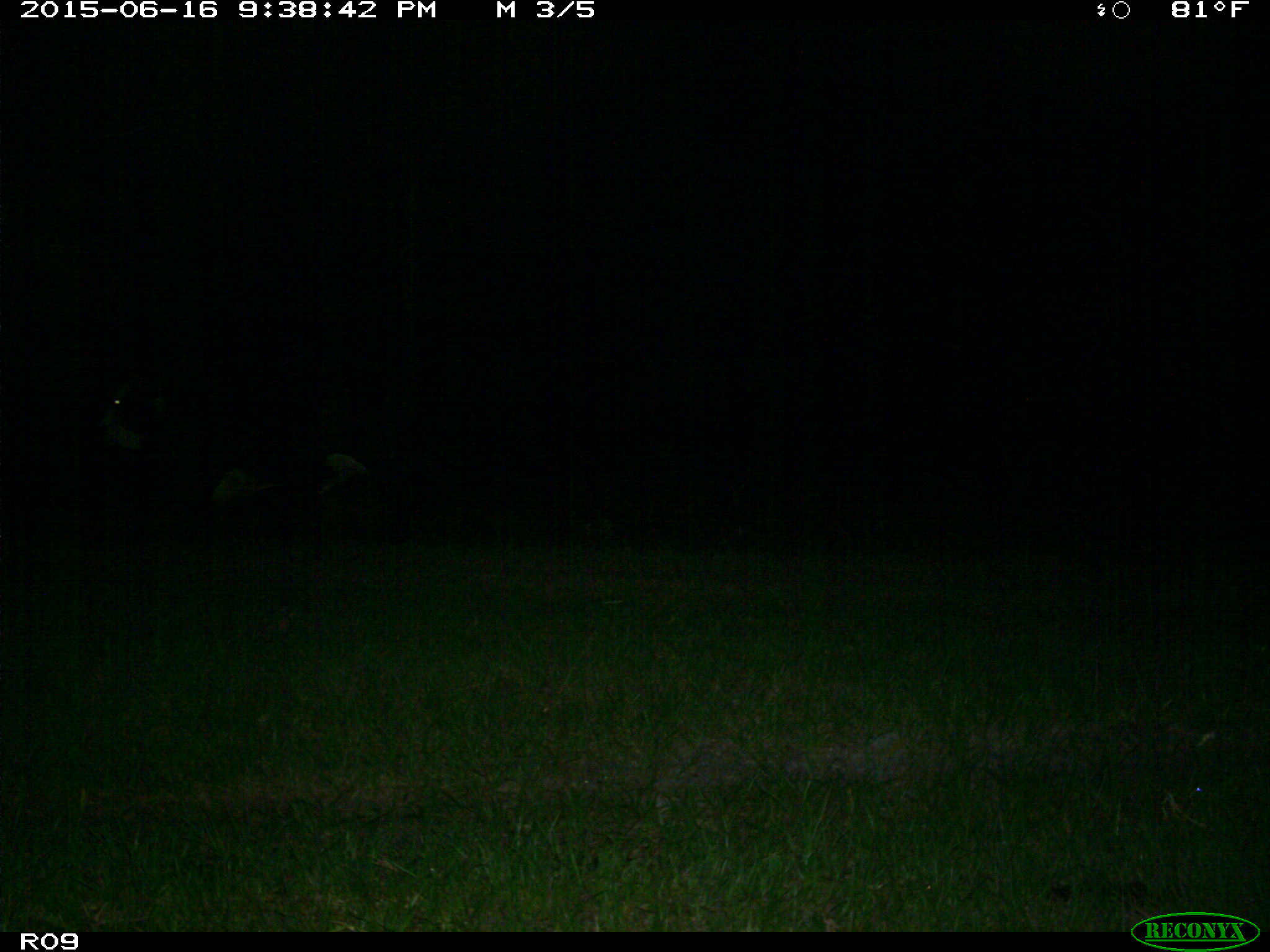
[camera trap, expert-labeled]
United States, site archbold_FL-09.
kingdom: Animalia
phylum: Chordata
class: Mammalia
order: Artiodactyla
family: Bovidae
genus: Bos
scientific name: Bos taurus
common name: domestic cow